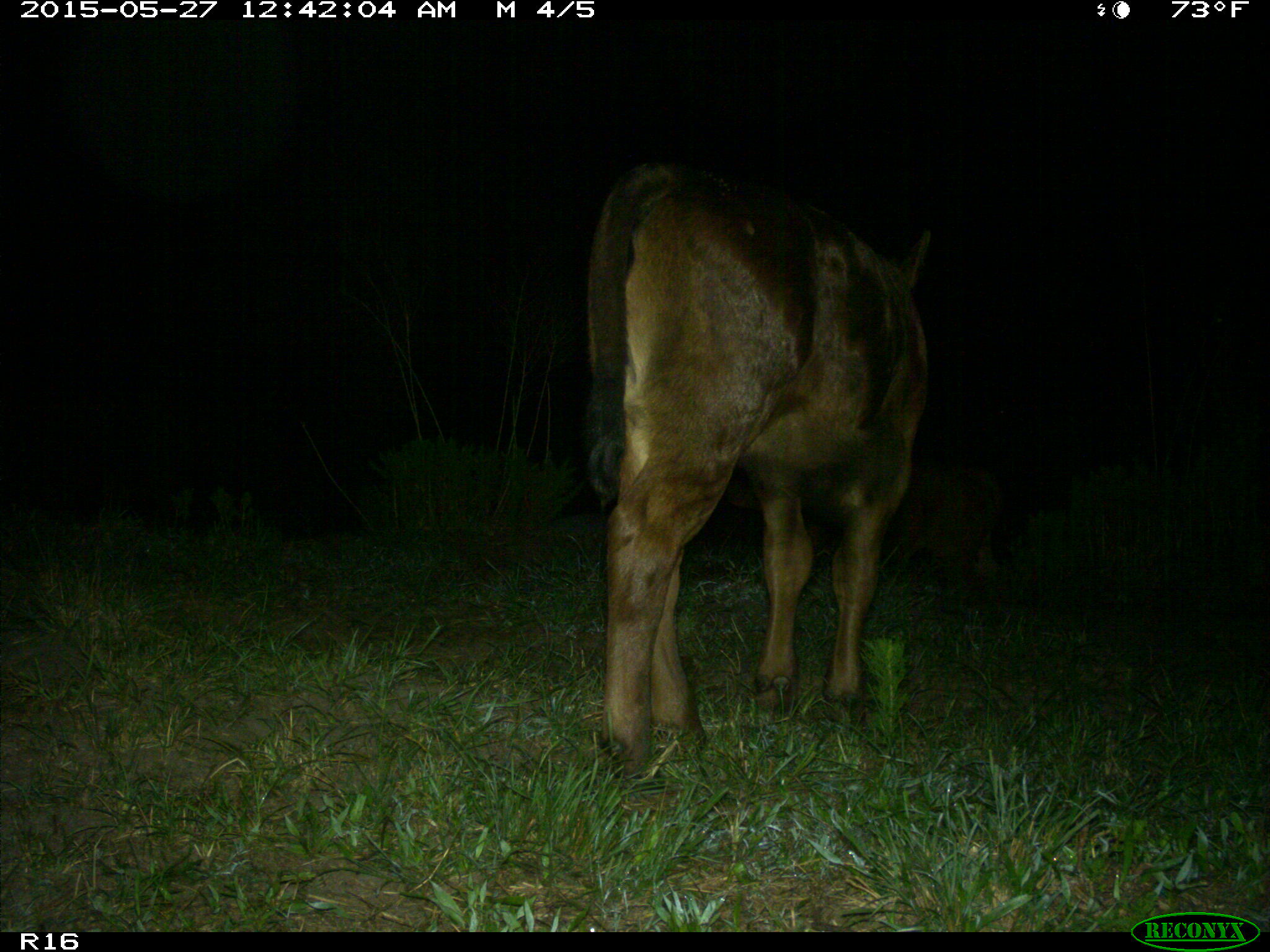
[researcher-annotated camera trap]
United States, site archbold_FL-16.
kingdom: Animalia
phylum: Chordata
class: Mammalia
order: Artiodactyla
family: Bovidae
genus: Bos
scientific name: Bos taurus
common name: domestic cow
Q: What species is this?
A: Bos taurus (domestic cow).